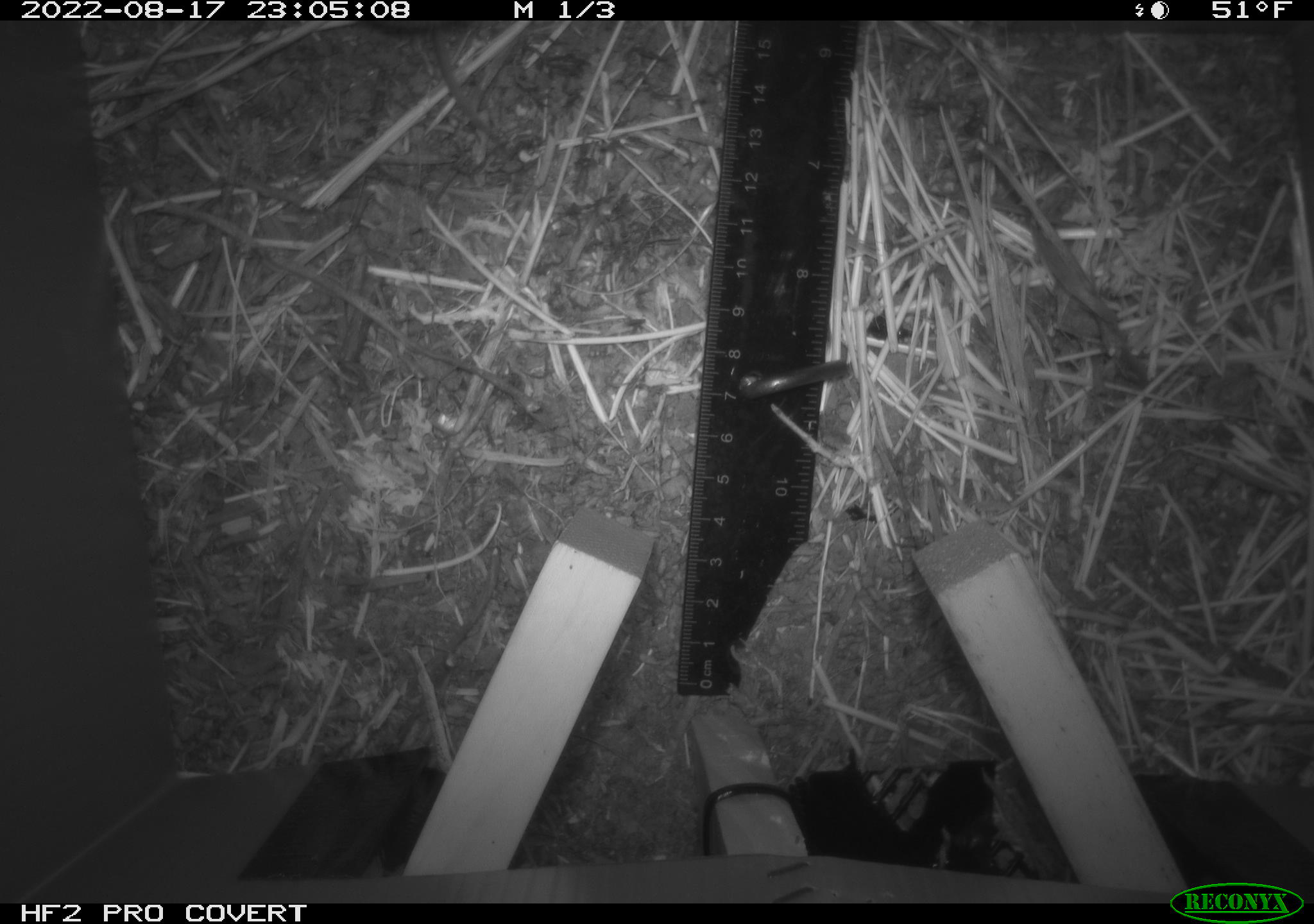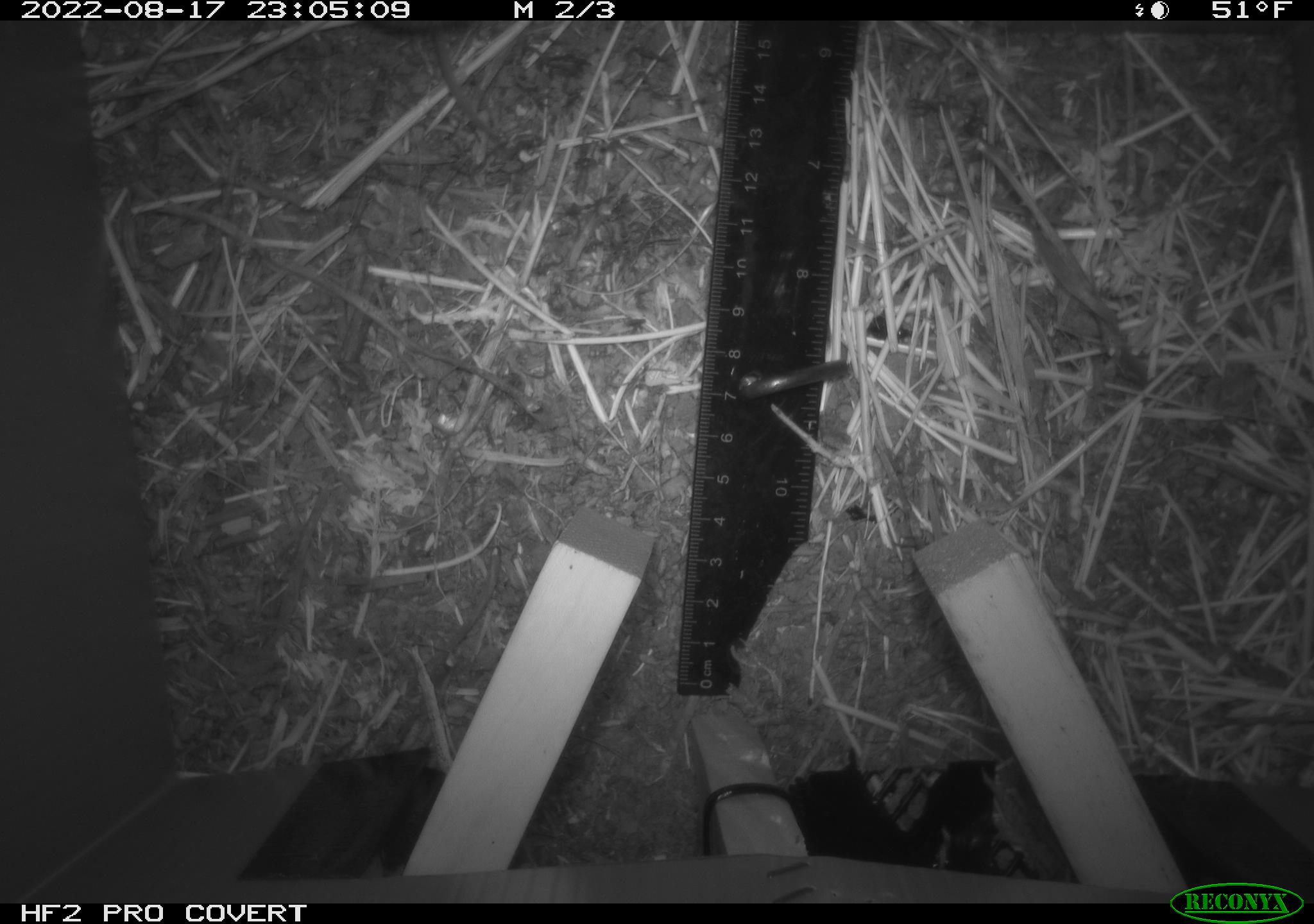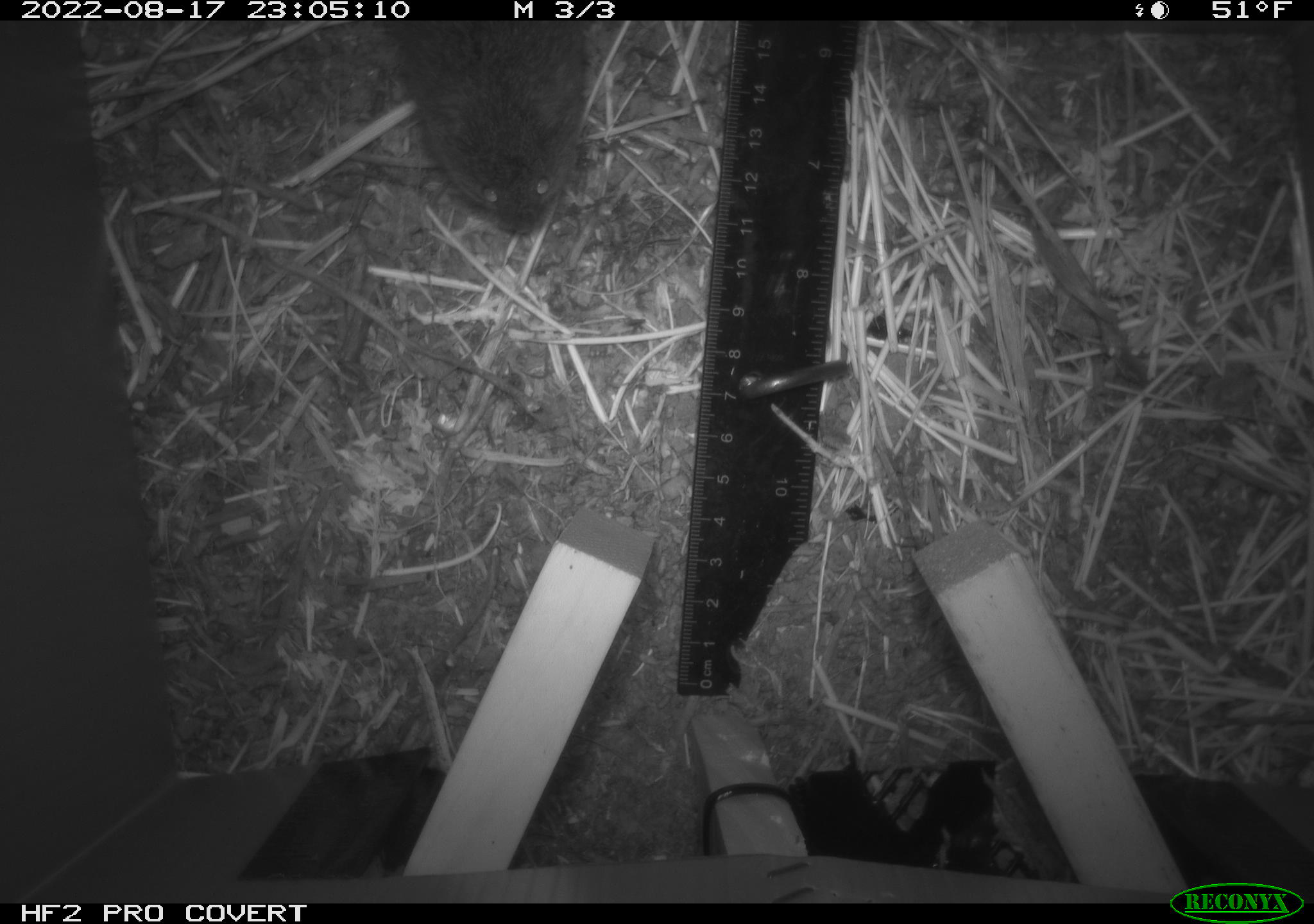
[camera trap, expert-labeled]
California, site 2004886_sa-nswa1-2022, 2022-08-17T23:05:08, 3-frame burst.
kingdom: Animalia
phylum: Chordata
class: Mammalia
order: Rodentia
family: Cricetidae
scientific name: Cricetidae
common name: hamsters, voles, lemmings, and allies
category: cricetidae family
Cricetidae family (hamsters, voles, lemmings, and allies) (Cricetidae).